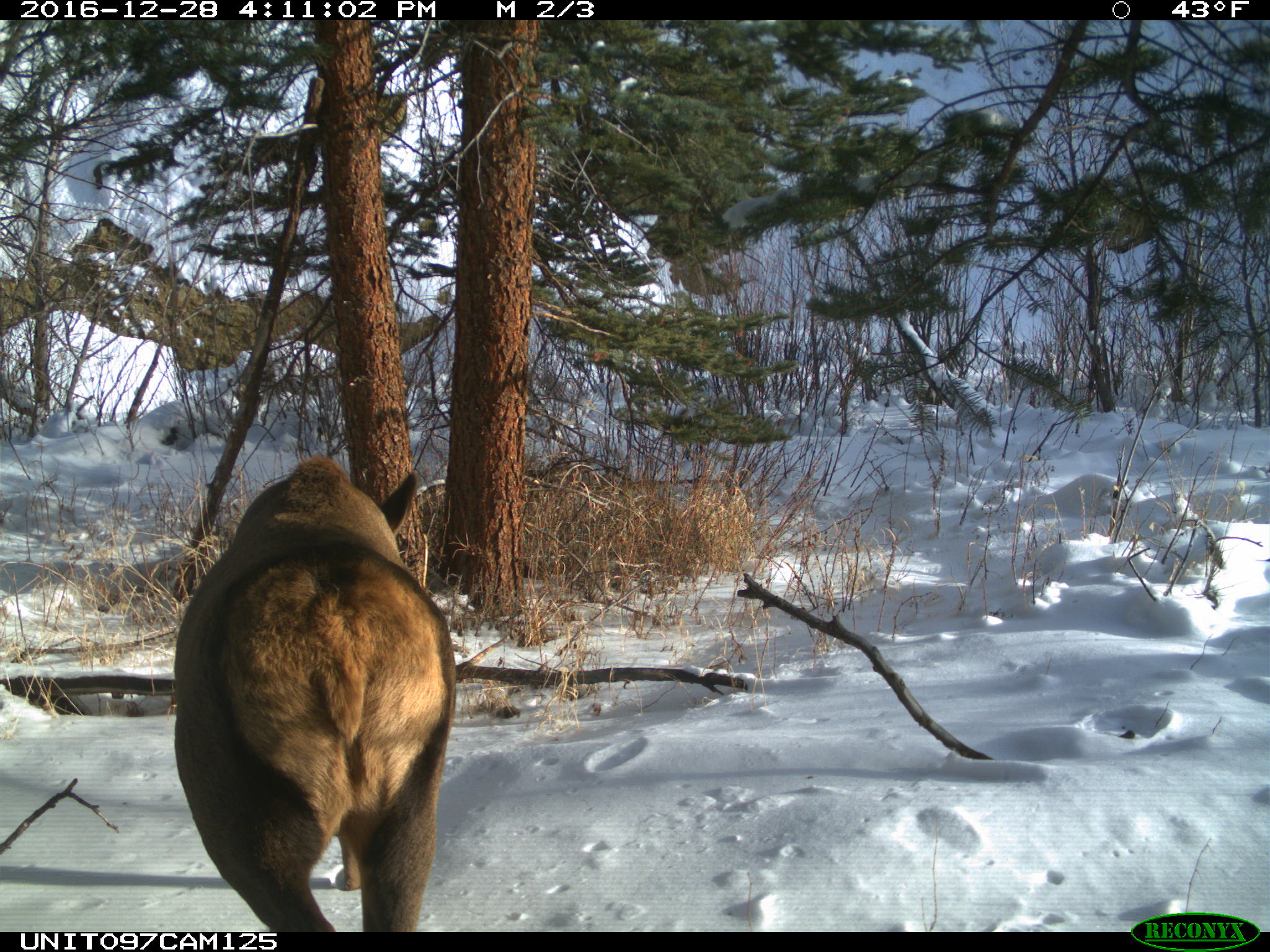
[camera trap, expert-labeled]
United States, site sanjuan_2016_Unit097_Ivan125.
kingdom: Animalia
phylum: Chordata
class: Mammalia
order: Artiodactyla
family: Cervidae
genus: Cervus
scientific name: Cervus elaphus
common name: red deer